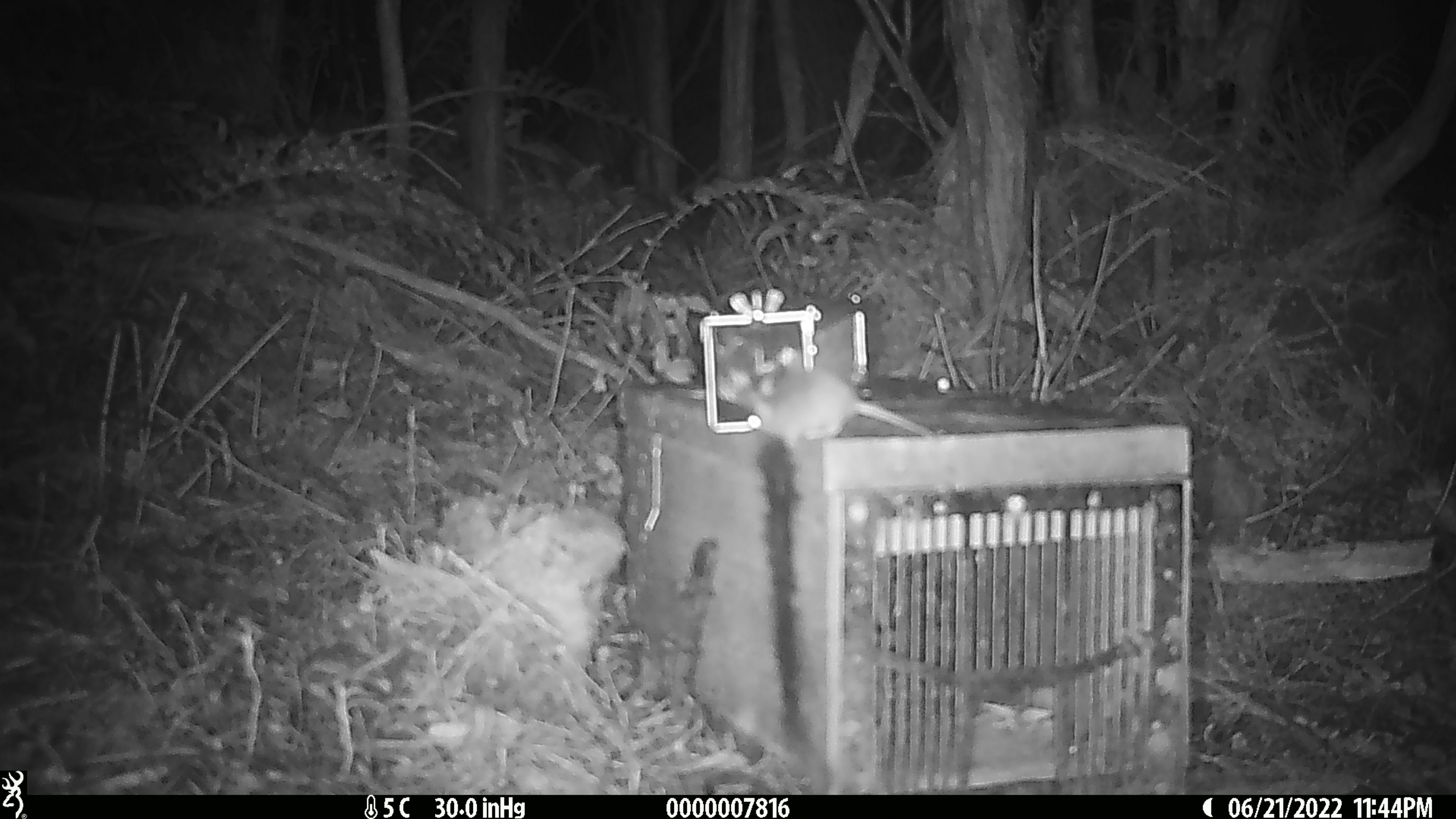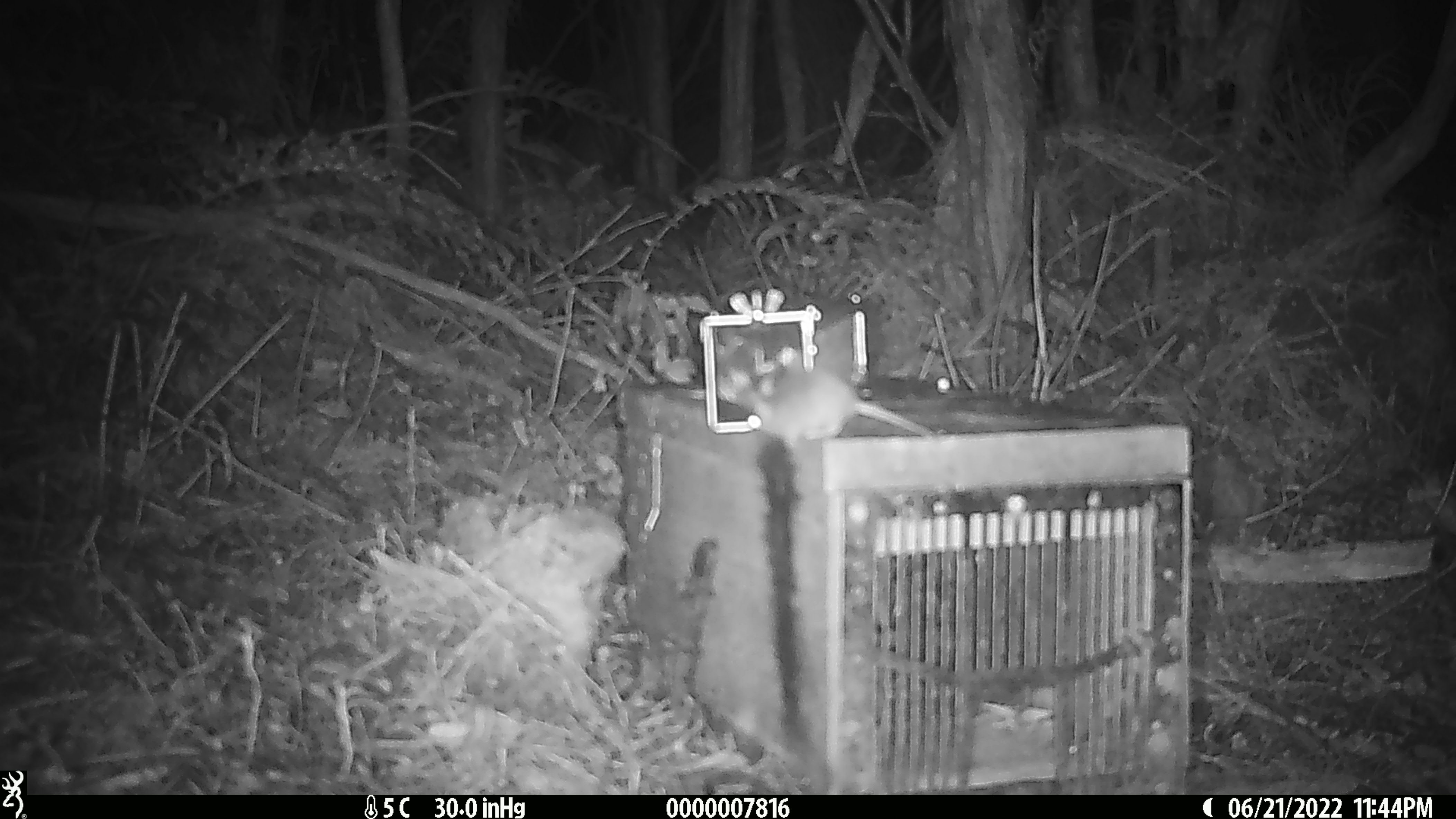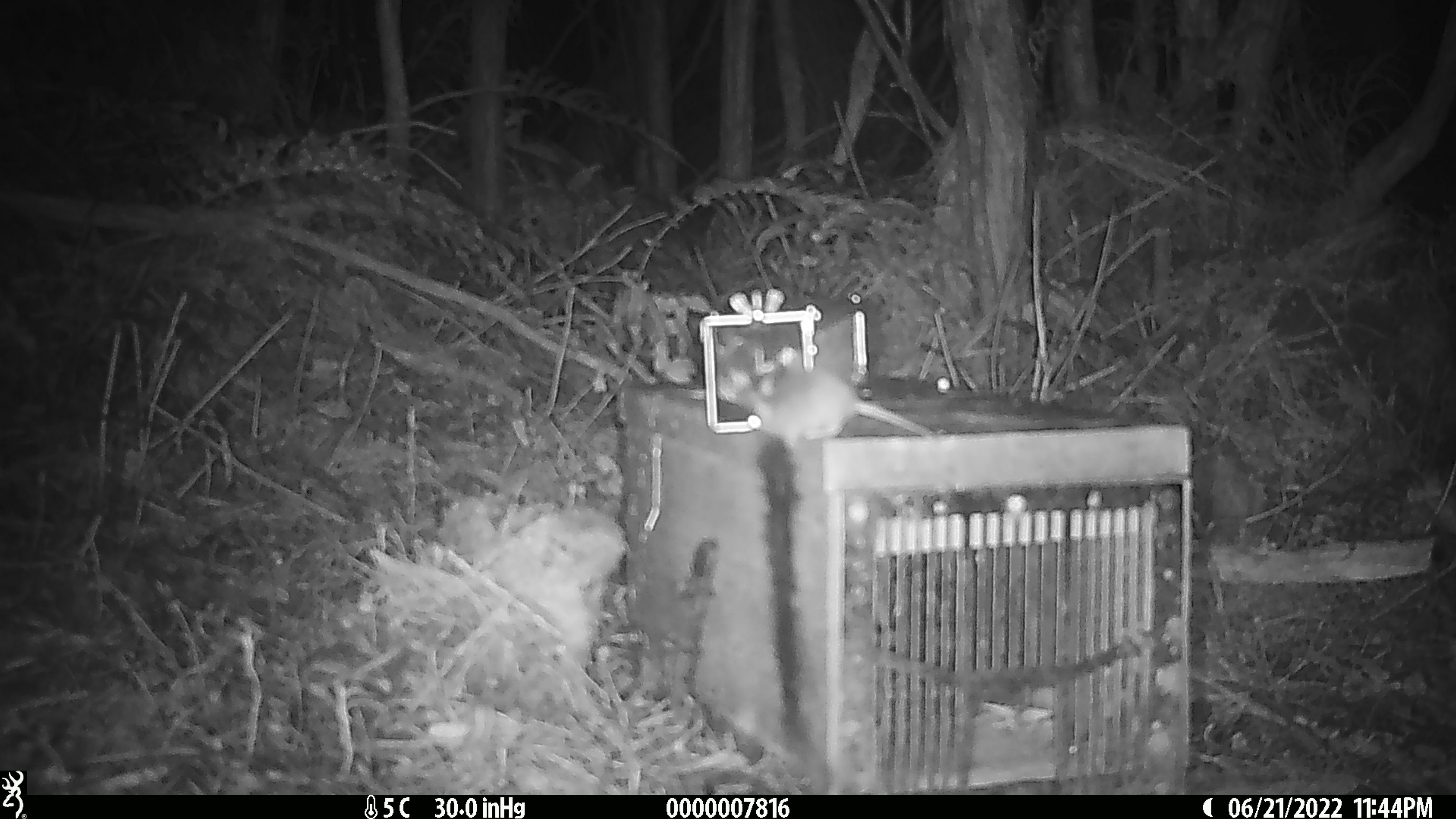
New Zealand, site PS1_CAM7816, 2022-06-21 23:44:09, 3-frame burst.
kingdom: Animalia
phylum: Chordata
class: Mammalia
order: Rodentia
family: Muridae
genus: Mus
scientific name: Mus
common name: mouse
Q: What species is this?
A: Mouse (Mus).